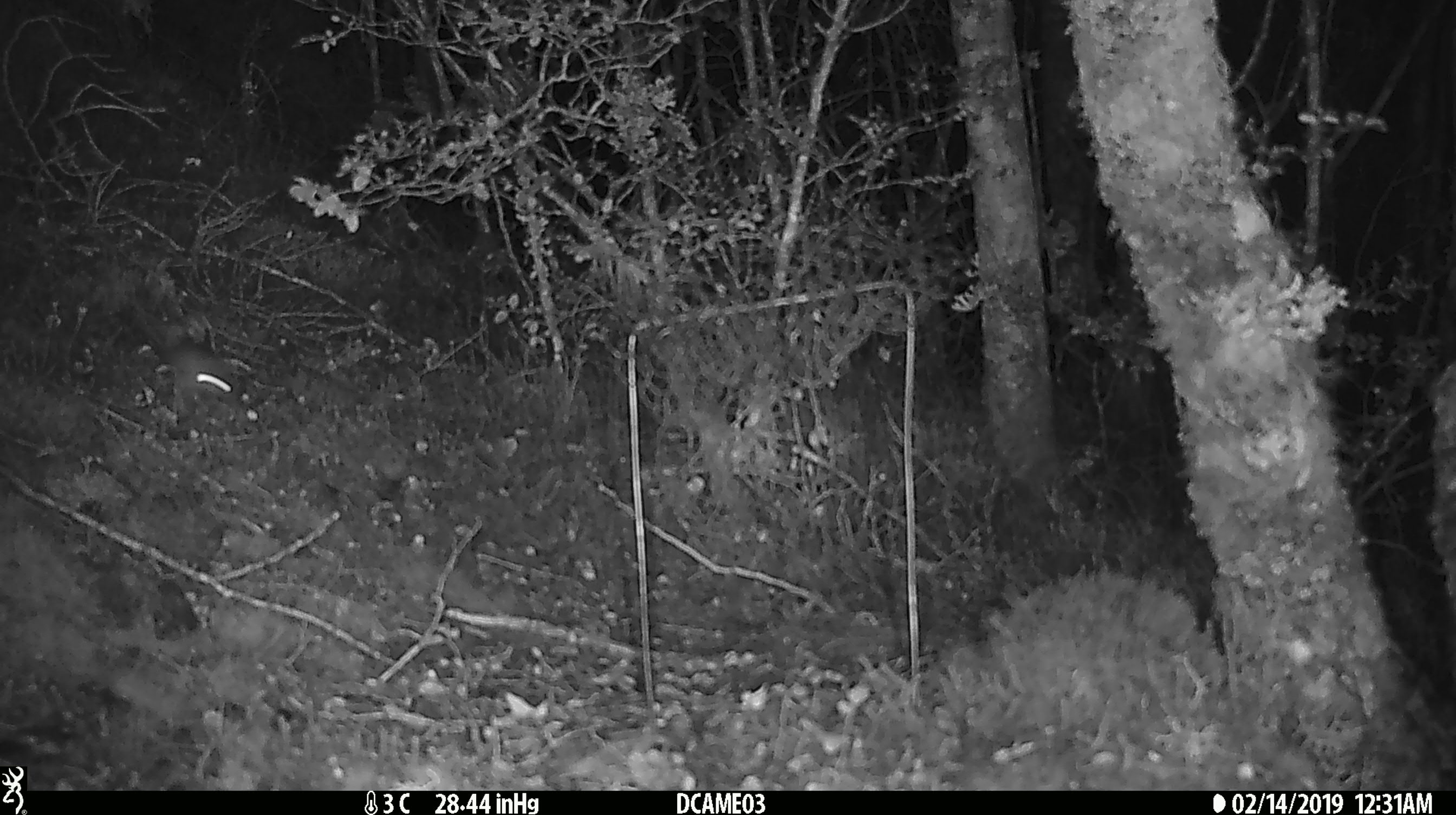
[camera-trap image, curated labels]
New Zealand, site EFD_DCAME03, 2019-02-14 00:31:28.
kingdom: Animalia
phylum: Chordata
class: Mammalia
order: Rodentia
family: Muridae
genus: Mus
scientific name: Mus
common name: mouse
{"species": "mouse (Mus)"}